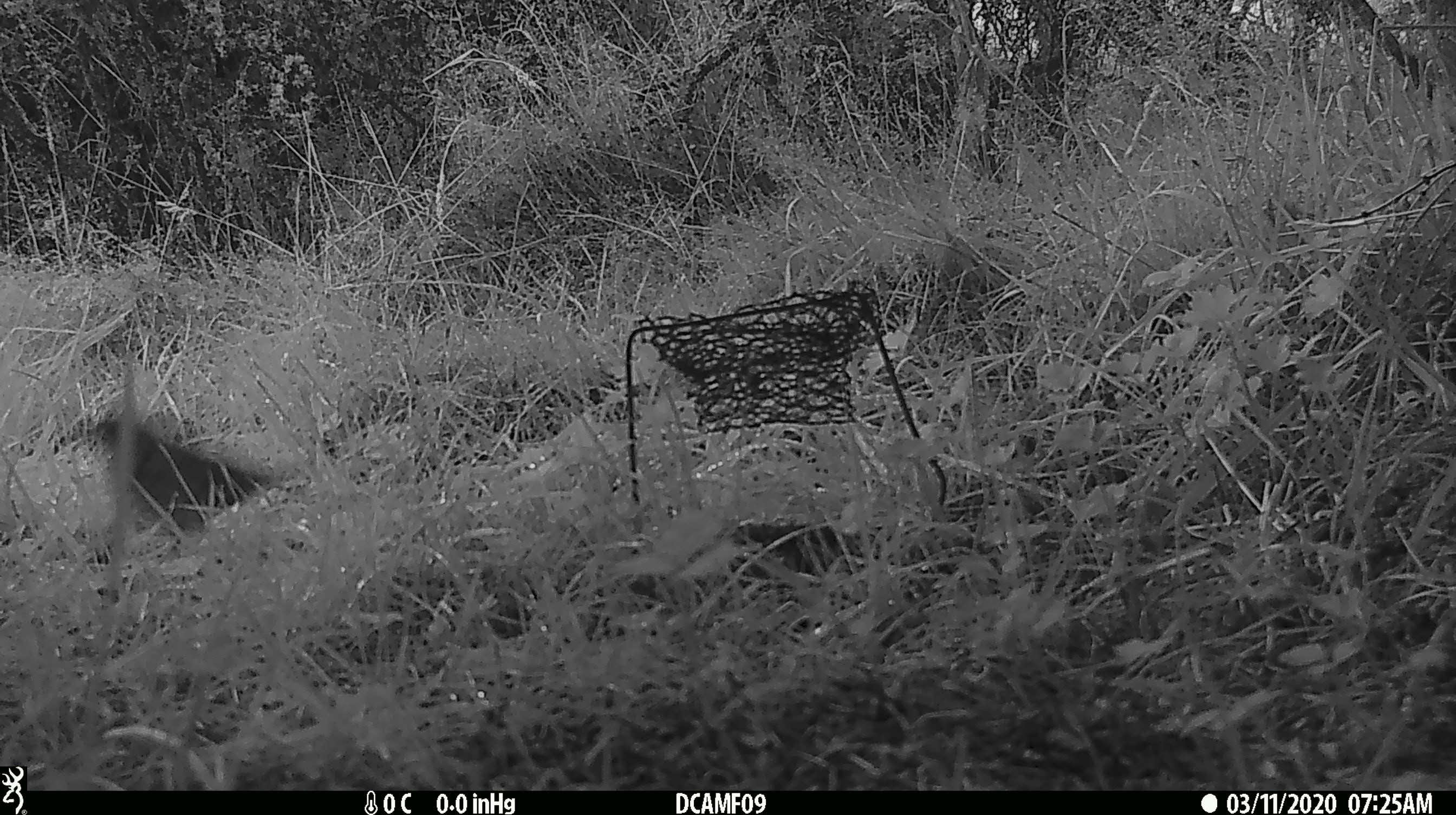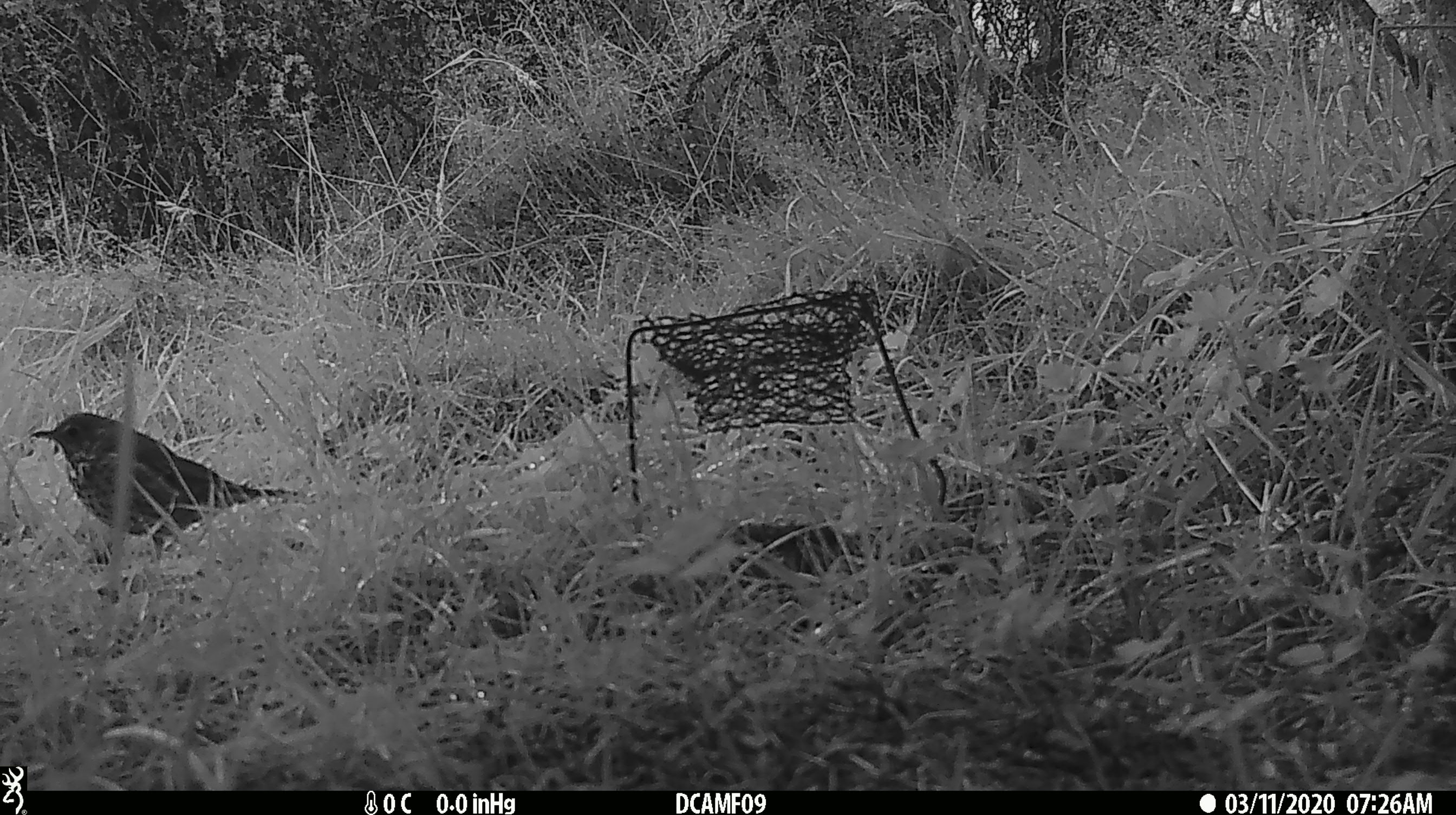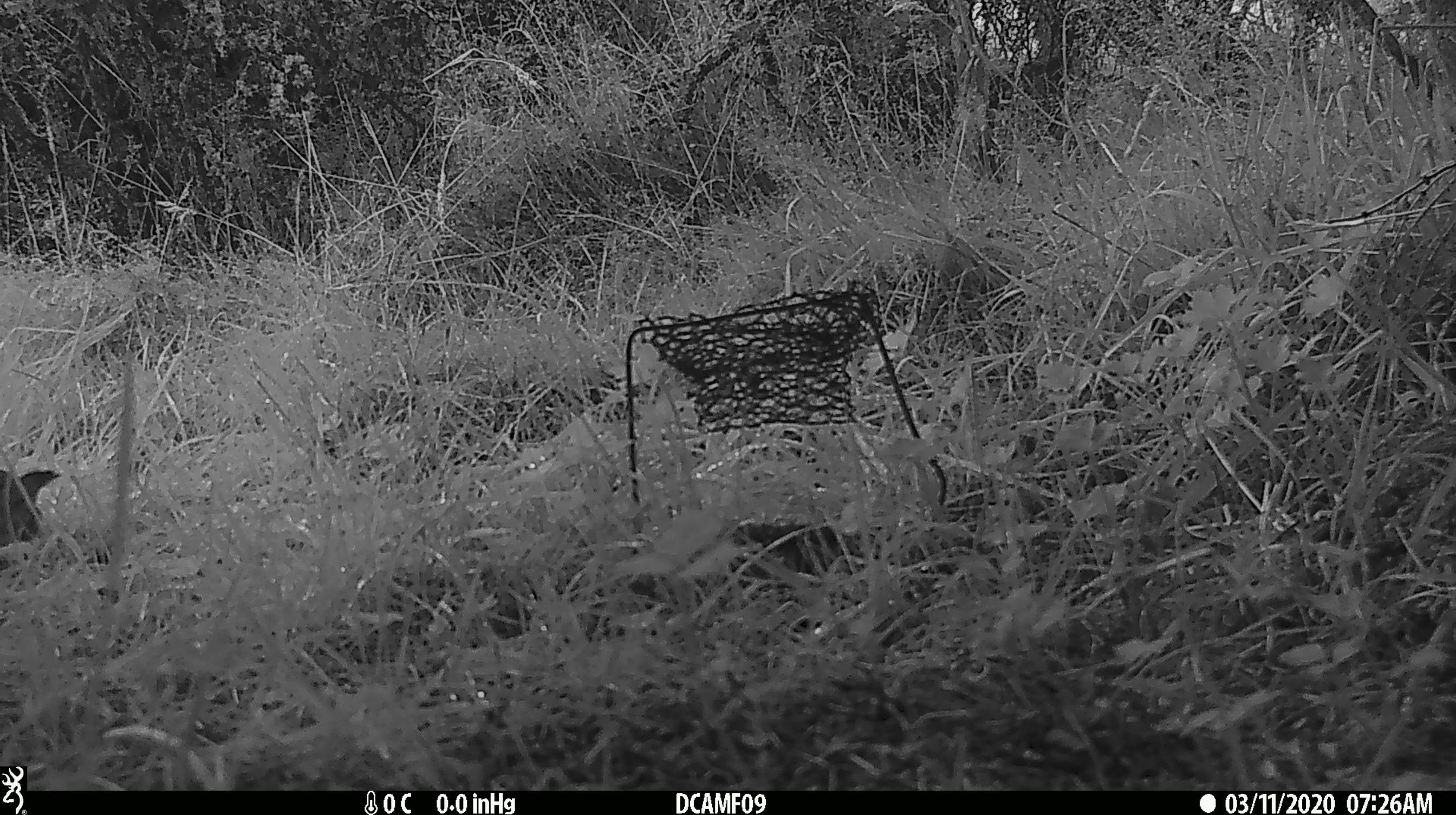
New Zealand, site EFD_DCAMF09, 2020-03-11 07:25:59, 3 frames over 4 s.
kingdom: Animalia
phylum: Chordata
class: Aves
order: Passeriformes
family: Turdidae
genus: Turdus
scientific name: Turdus philomelos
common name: song thrush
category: thrush